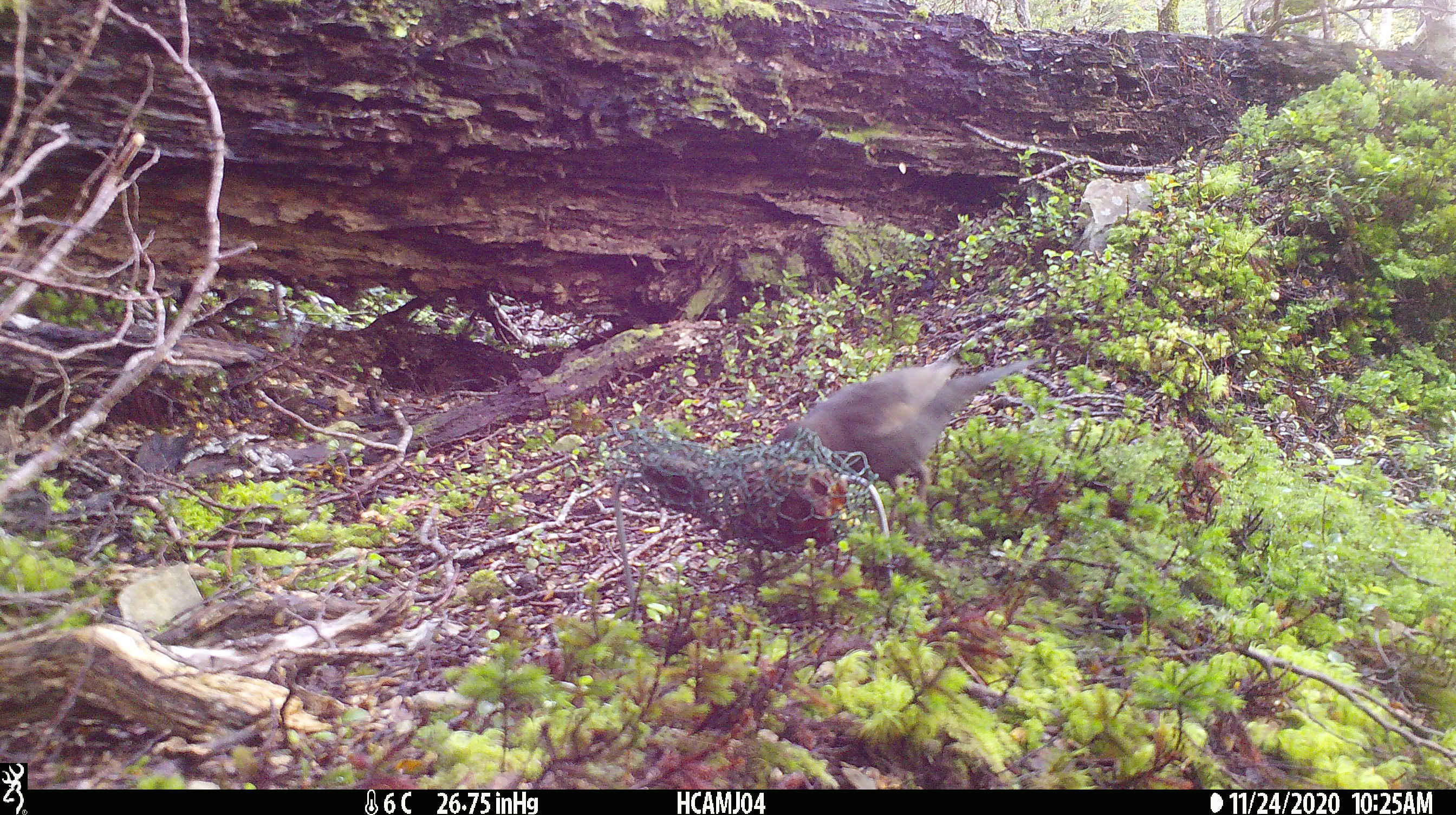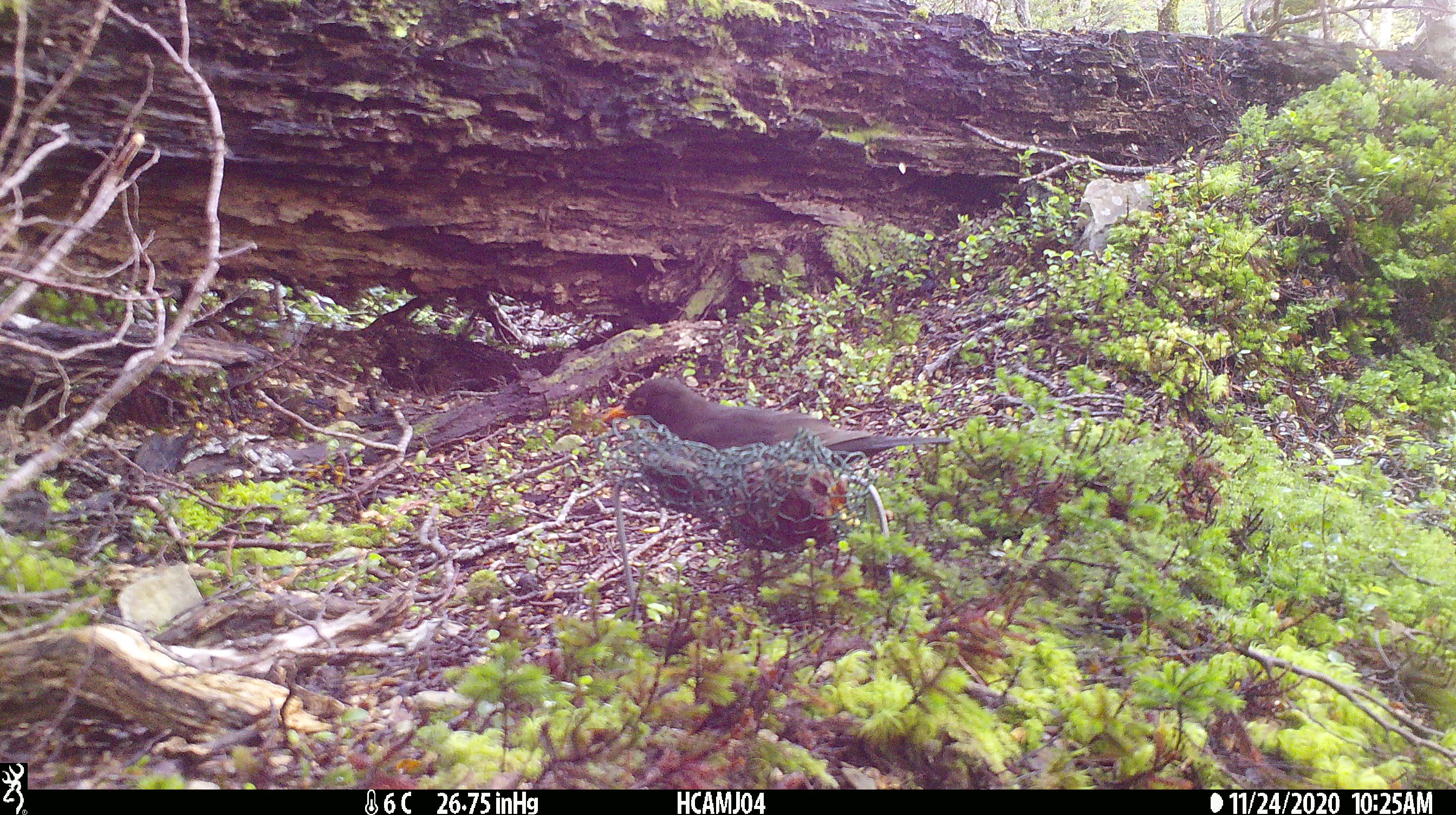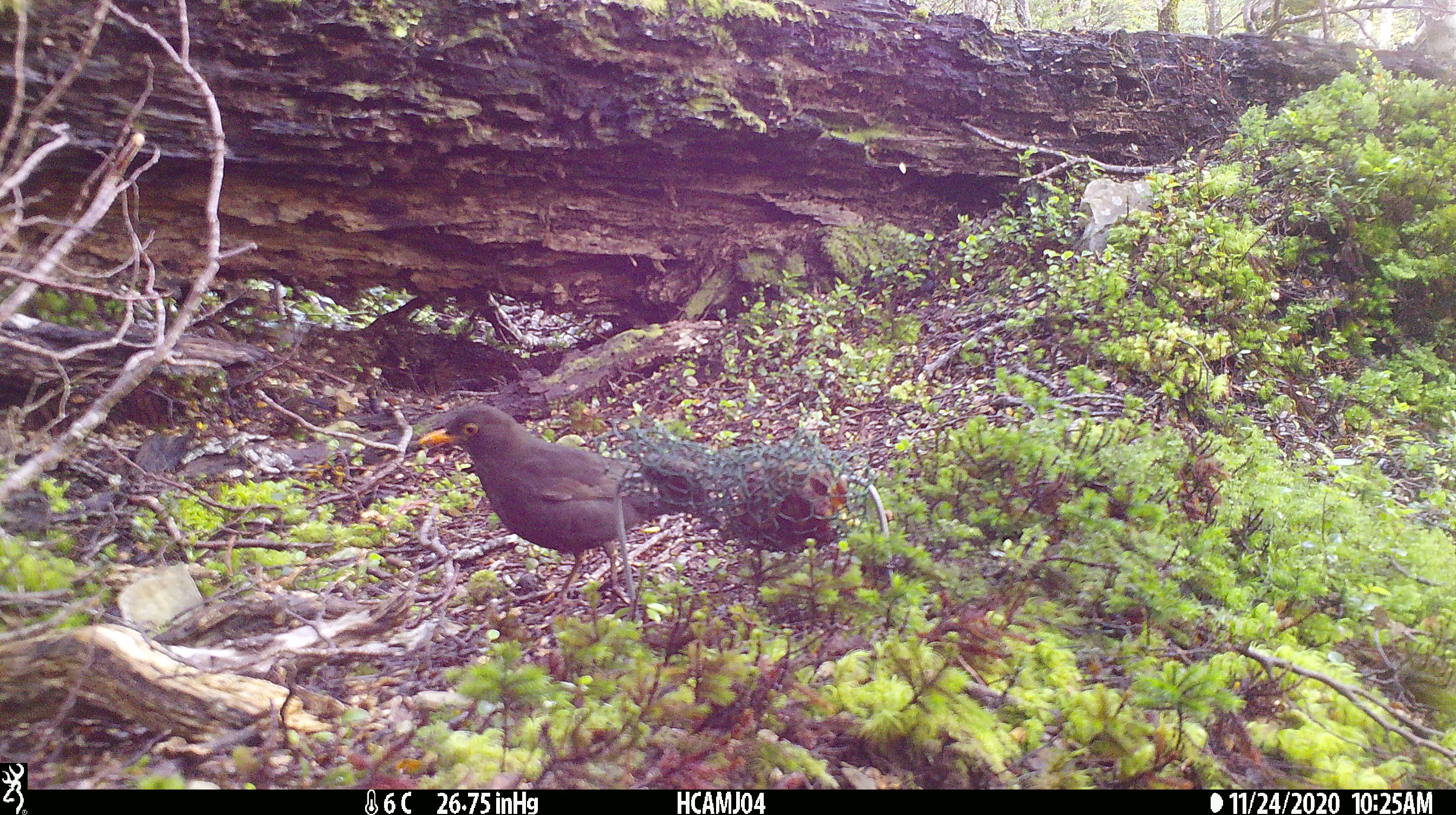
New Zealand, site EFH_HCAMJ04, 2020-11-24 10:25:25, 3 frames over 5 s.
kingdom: Animalia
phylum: Chordata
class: Aves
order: Passeriformes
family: Turdidae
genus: Turdus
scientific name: Turdus merula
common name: eurasian blackbird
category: blackbird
Blackbird (eurasian blackbird) (Turdus merula).